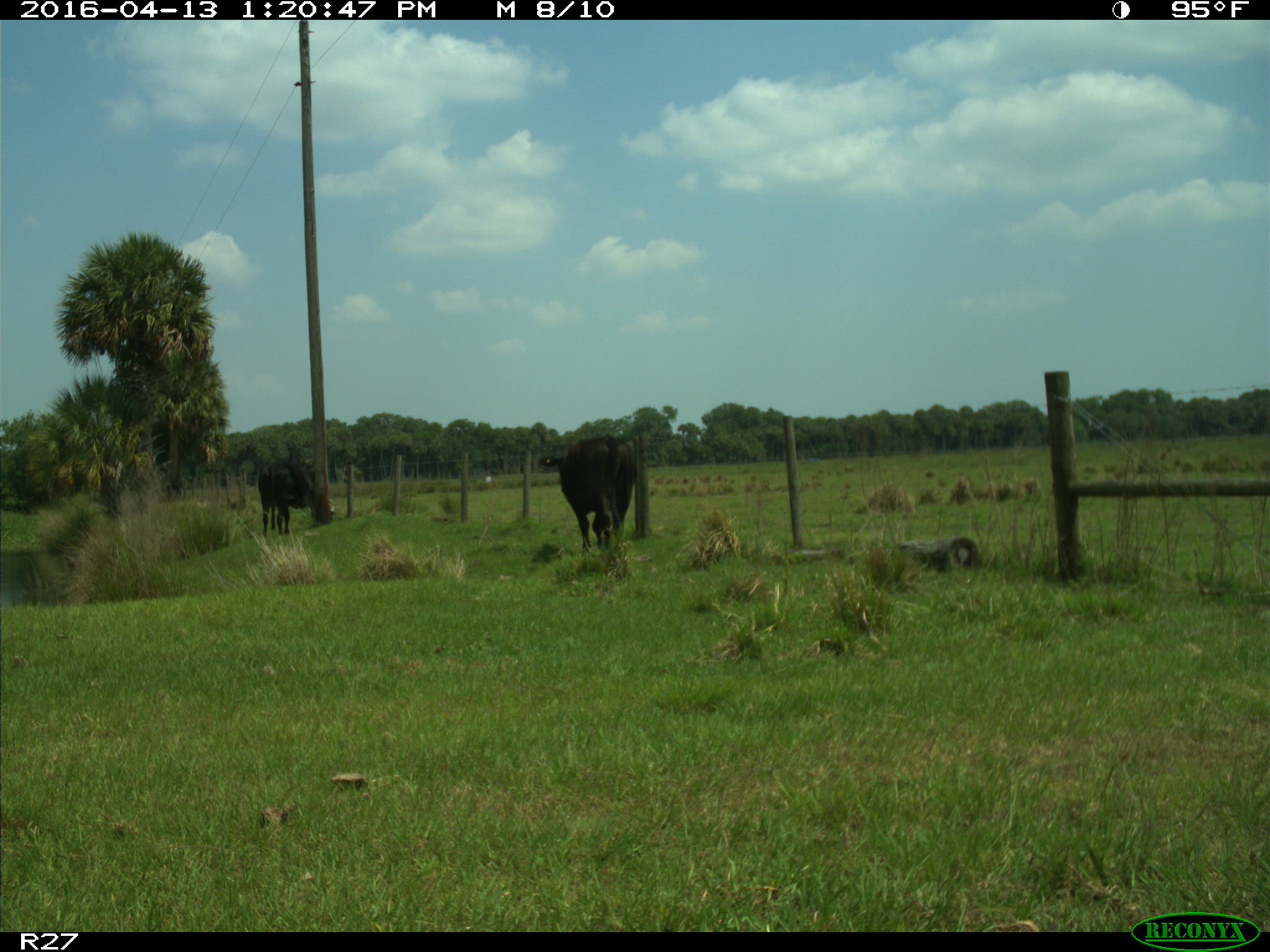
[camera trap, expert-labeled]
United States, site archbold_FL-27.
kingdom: Animalia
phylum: Chordata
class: Mammalia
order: Artiodactyla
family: Bovidae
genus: Bos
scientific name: Bos taurus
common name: domestic cow